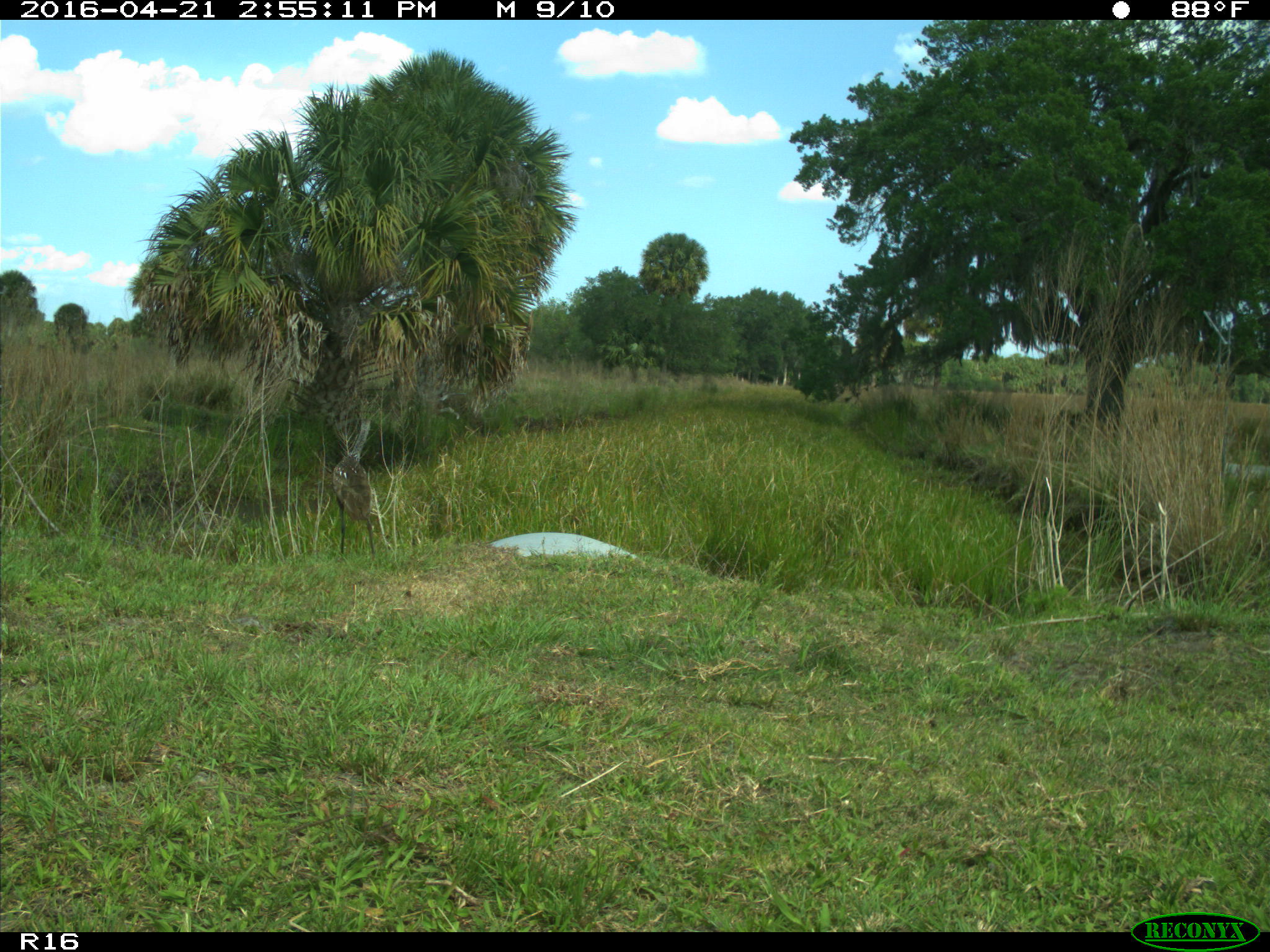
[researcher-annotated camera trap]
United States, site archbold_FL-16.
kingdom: Animalia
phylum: Chordata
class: Aves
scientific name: Aves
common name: birds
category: unidentified bird